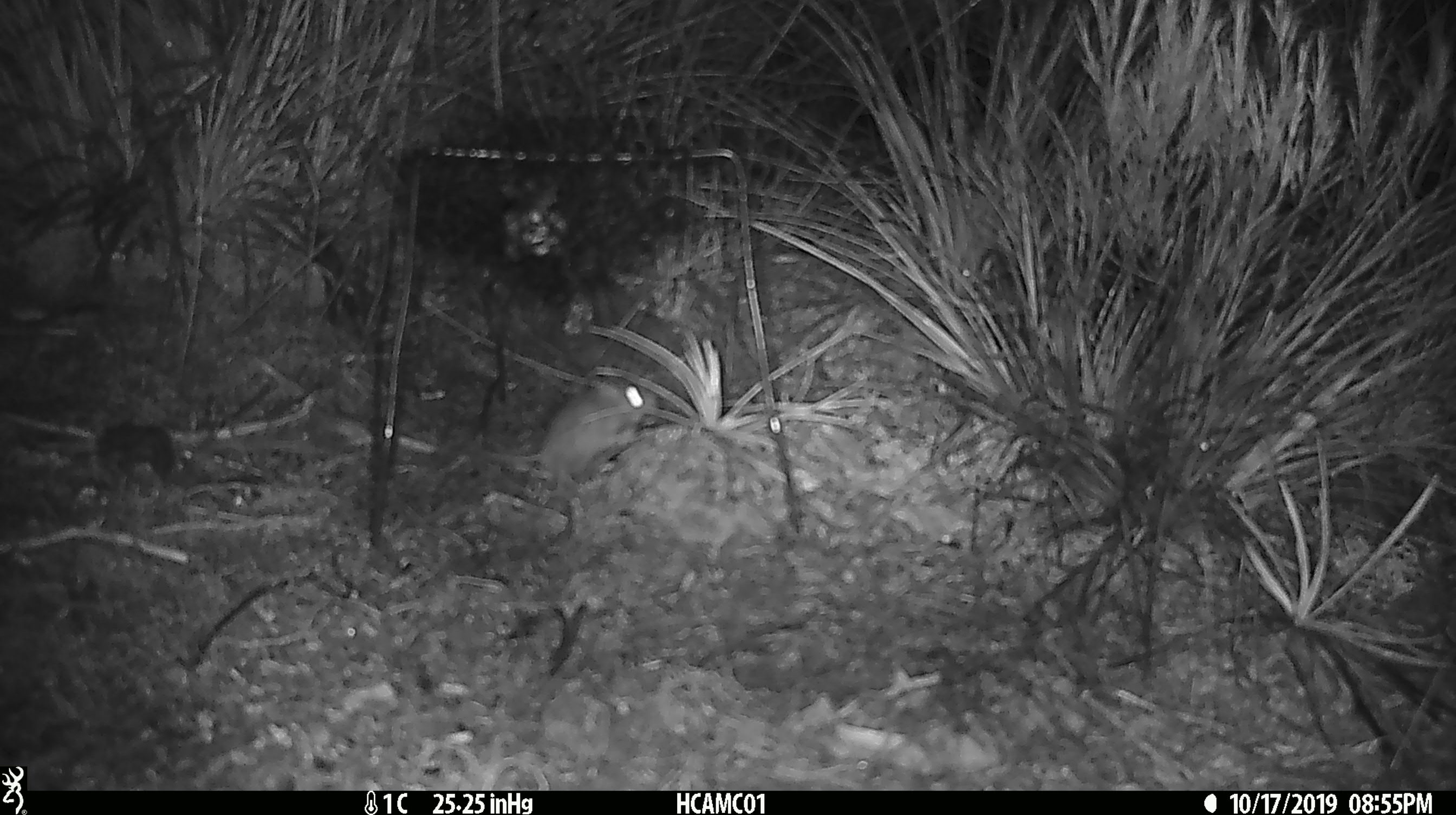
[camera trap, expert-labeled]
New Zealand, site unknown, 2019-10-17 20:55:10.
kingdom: Animalia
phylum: Chordata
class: Mammalia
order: Rodentia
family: Muridae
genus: Mus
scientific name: Mus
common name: mouse